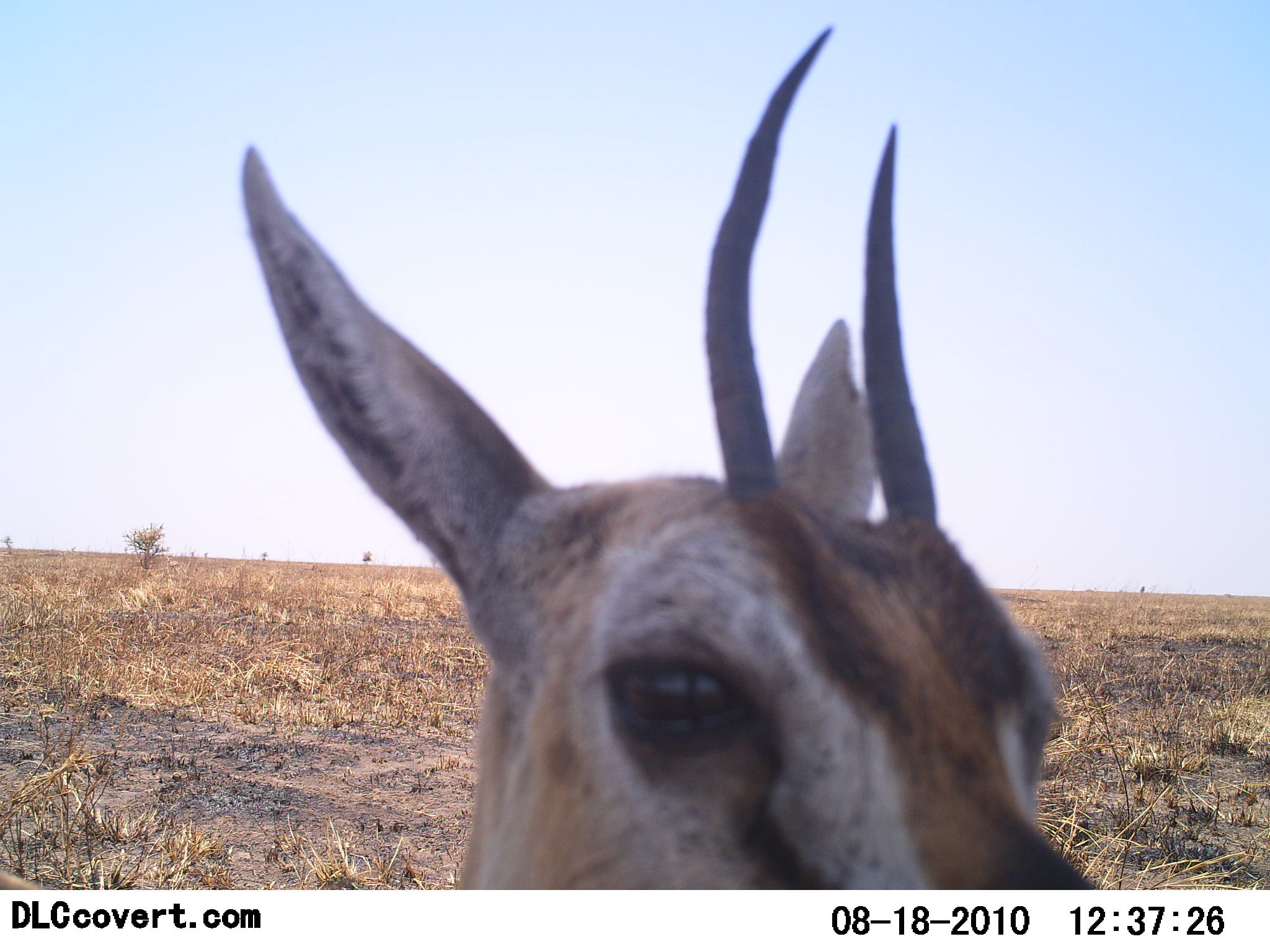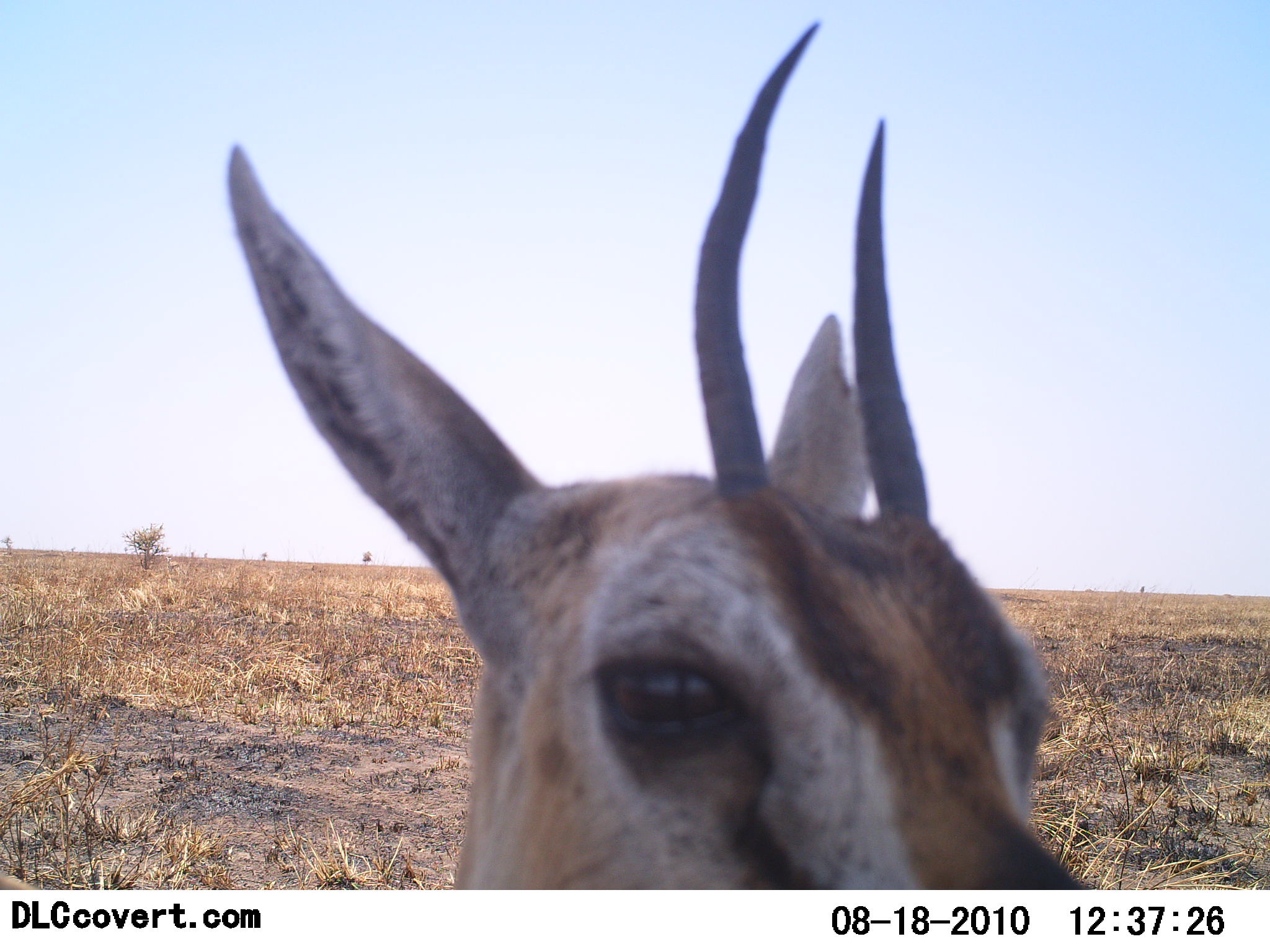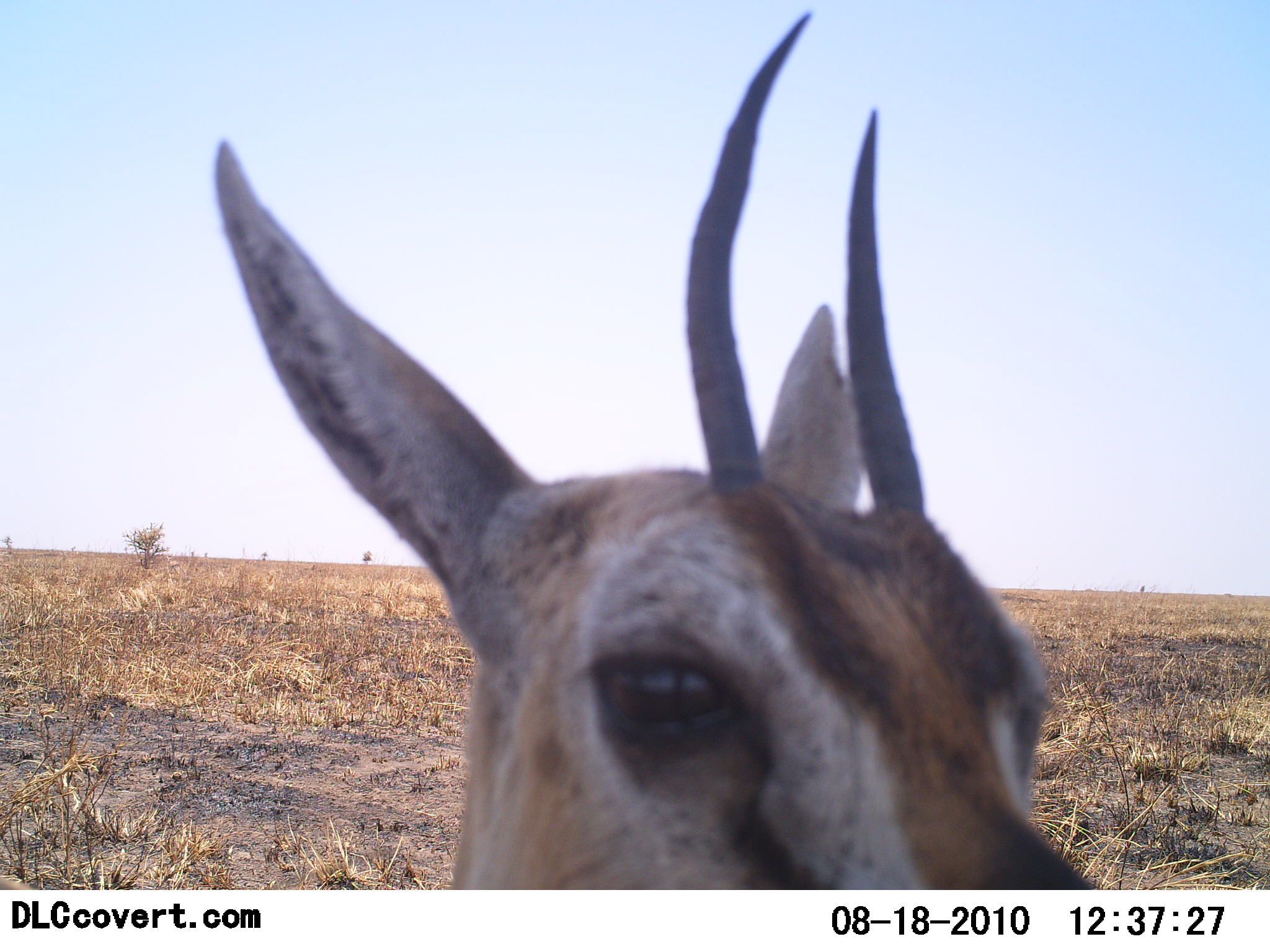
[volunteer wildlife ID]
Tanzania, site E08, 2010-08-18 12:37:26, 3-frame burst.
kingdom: Animalia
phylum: Chordata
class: Mammalia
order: Artiodactyla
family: Bovidae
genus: Eudorcas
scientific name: Eudorcas thomsonii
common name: thomson's gazelle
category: gazellethomsons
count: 1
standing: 92%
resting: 23%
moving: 0%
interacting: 0%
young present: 0%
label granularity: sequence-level